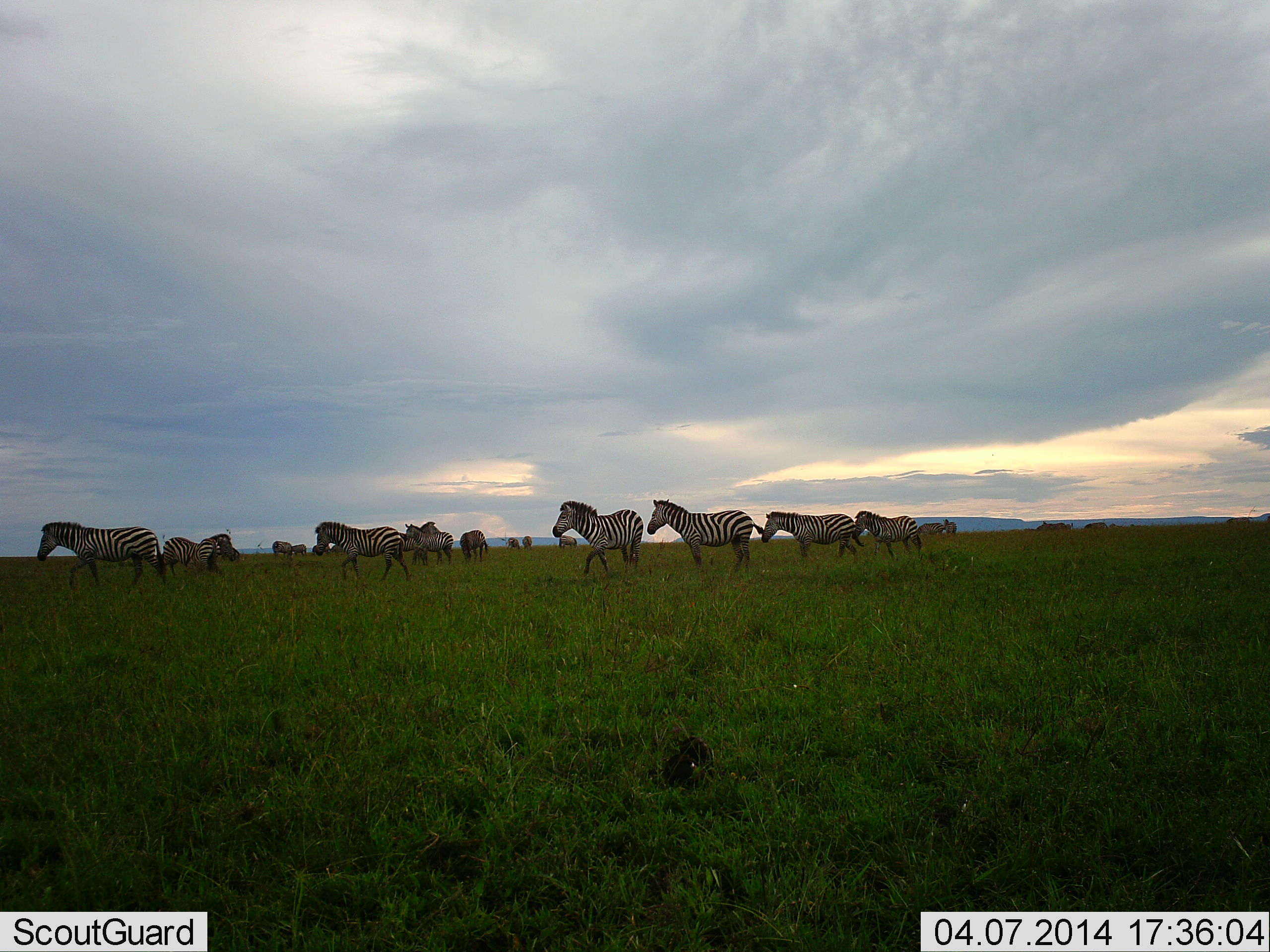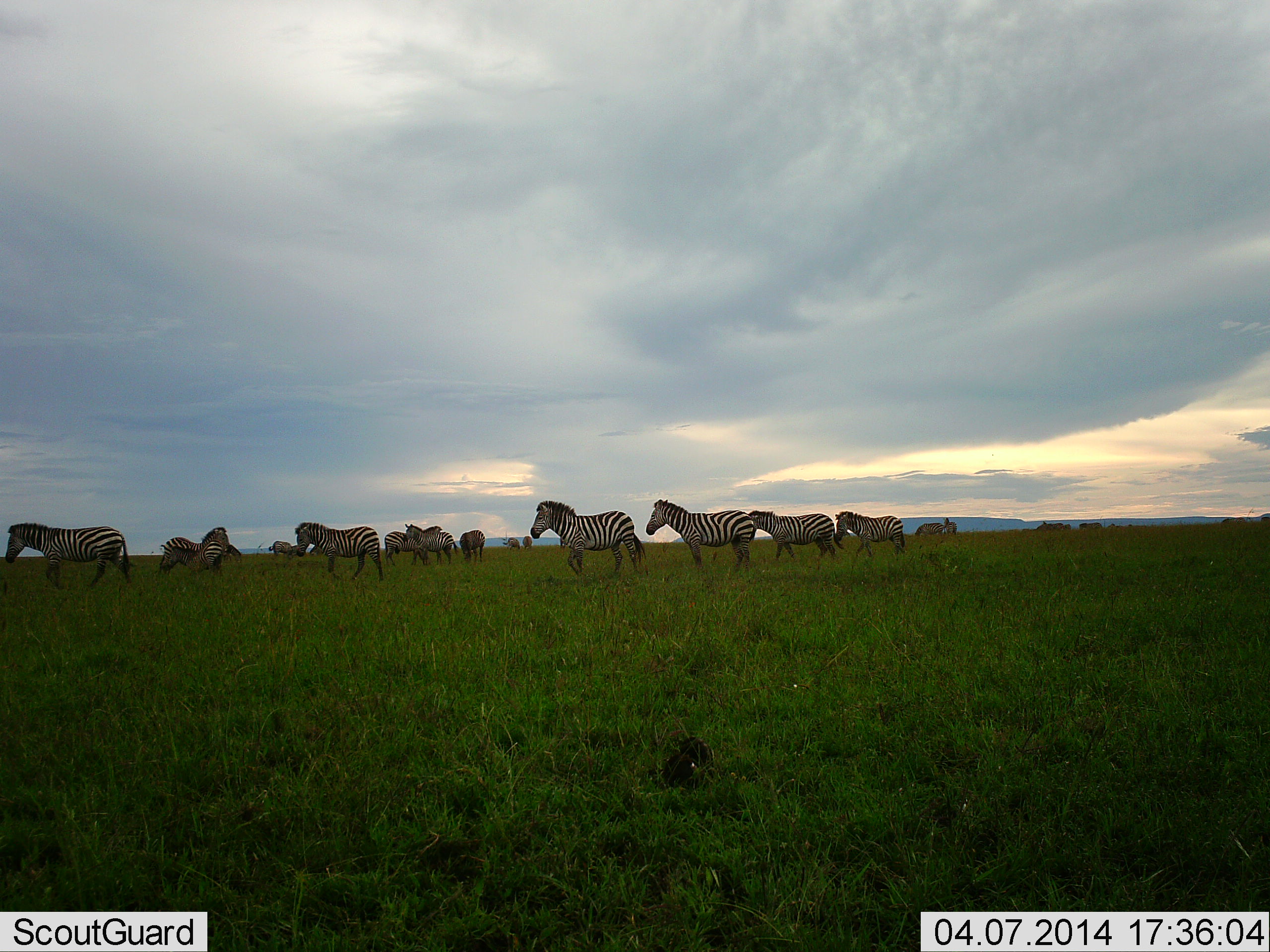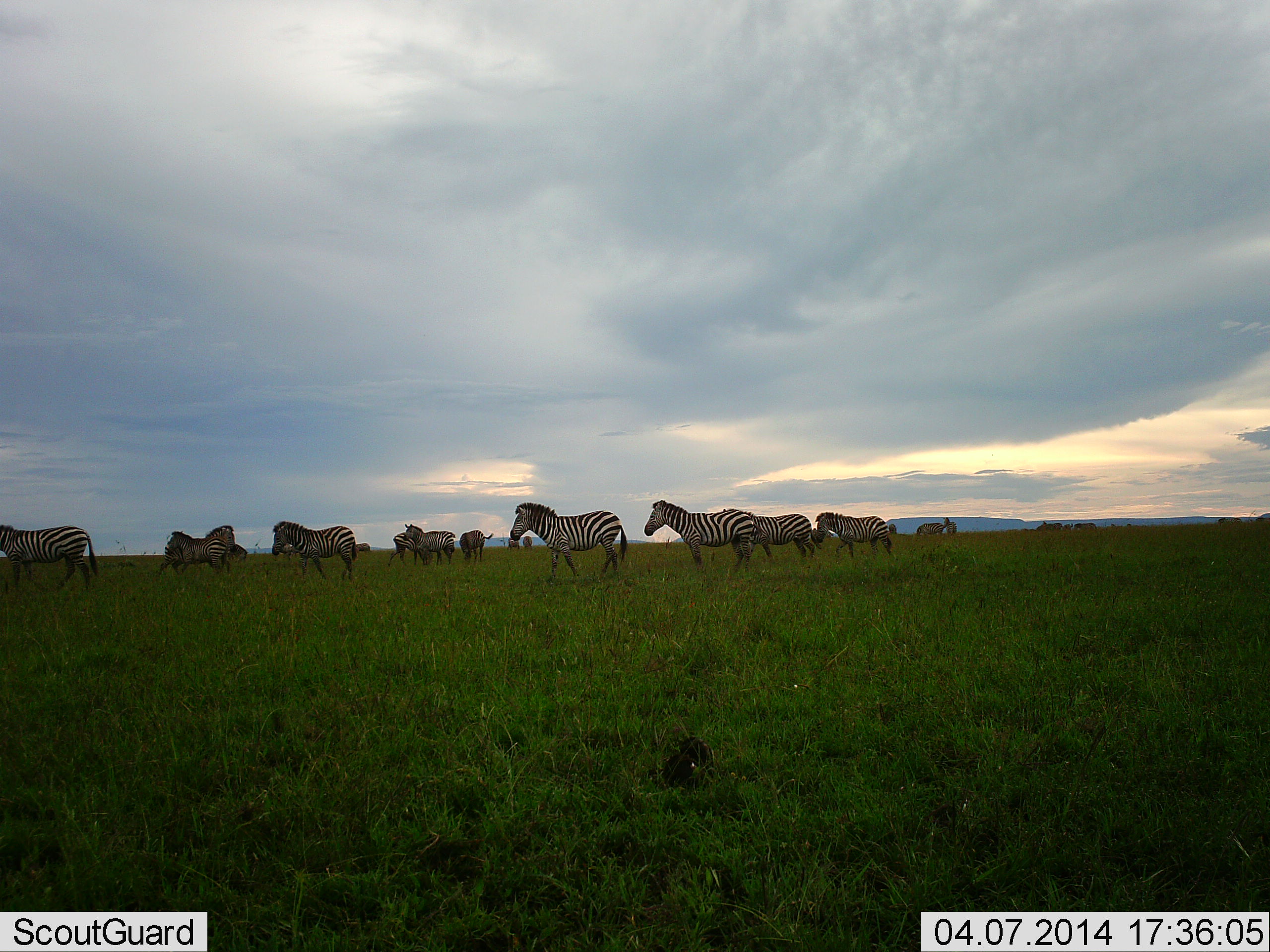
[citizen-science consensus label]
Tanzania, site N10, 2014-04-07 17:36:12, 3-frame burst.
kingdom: Animalia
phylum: Chordata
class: Mammalia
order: Perissodactyla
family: Equidae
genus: Equus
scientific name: Equus quagga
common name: plains zebra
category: zebra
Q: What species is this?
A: Zebra (plains zebra) (Equus quagga).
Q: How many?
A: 11-50.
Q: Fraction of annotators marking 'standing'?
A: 70%.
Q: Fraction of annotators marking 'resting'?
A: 0%.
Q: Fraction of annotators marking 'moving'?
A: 80%.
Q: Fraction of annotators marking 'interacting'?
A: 10%.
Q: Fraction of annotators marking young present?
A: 0%.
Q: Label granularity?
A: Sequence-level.